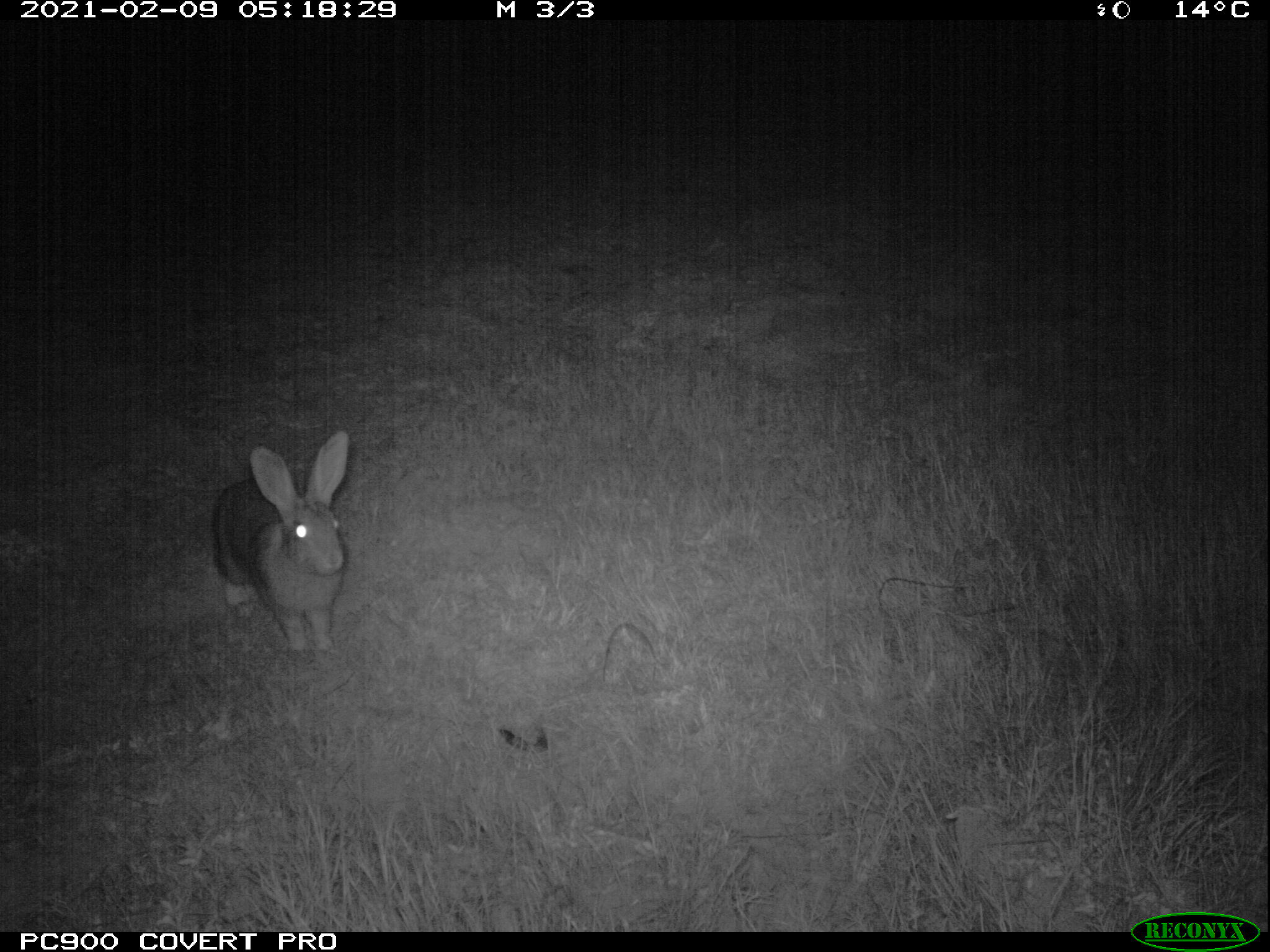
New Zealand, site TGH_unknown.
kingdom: Animalia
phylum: Chordata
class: Mammalia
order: Lagomorpha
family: Leporidae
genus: Oryctolagus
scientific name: Oryctolagus cuniculus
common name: european rabbit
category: rabbit